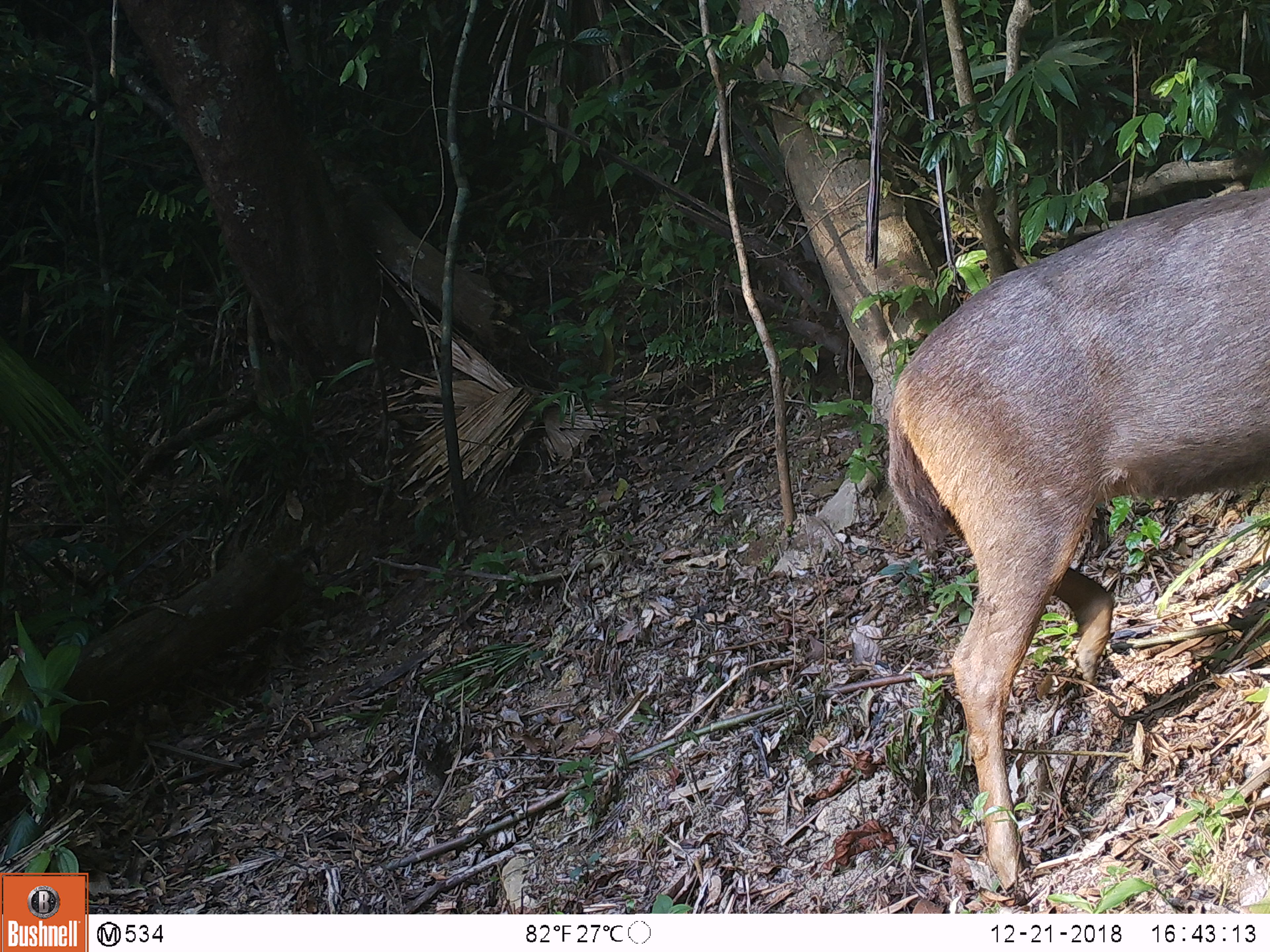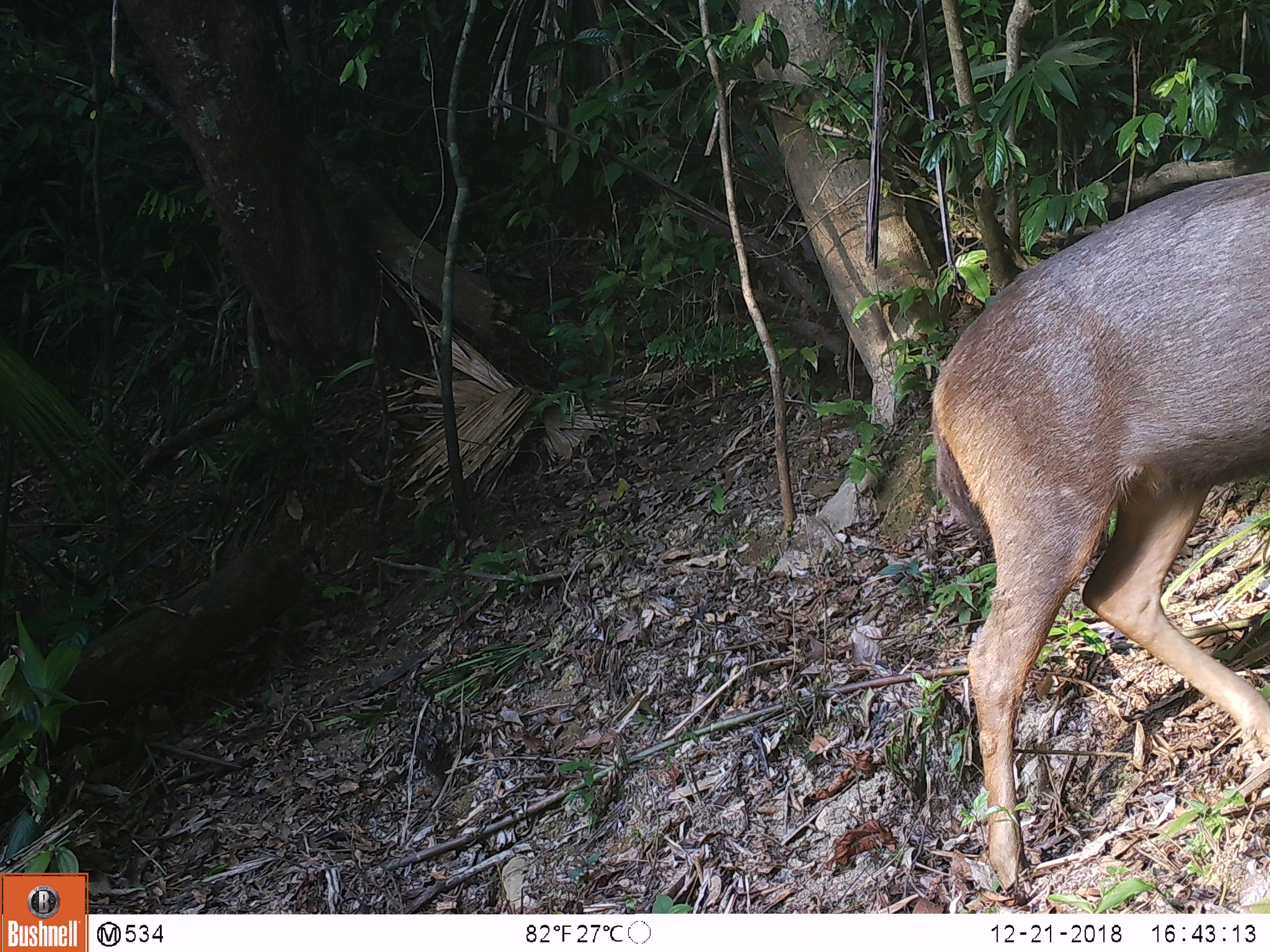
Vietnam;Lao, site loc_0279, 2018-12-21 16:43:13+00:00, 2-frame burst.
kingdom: Animalia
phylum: Chordata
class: Mammalia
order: Artiodactyla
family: Cervidae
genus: Rusa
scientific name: Rusa unicolor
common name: sambar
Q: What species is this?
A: Sambar (Rusa unicolor).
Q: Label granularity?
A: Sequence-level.